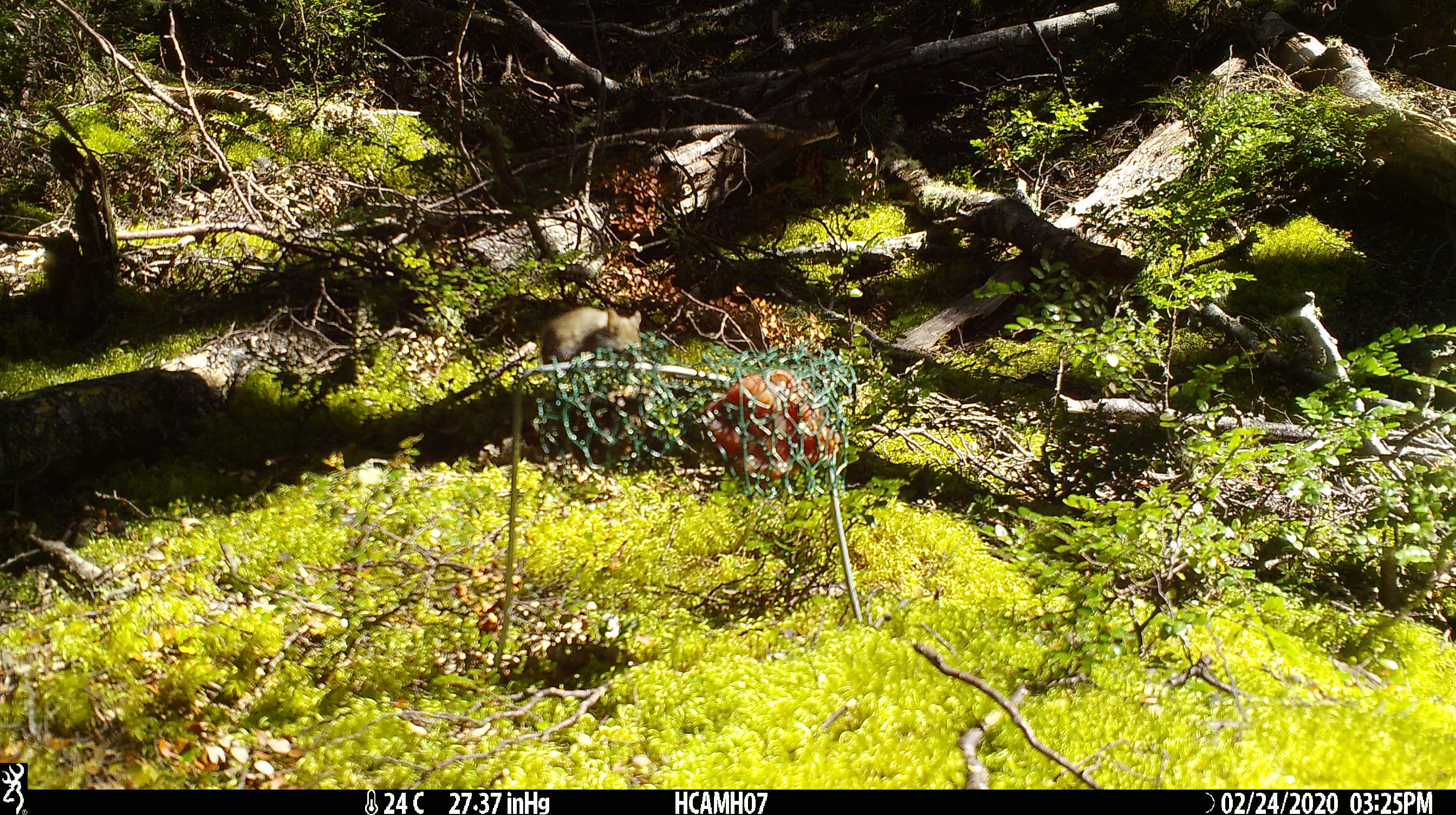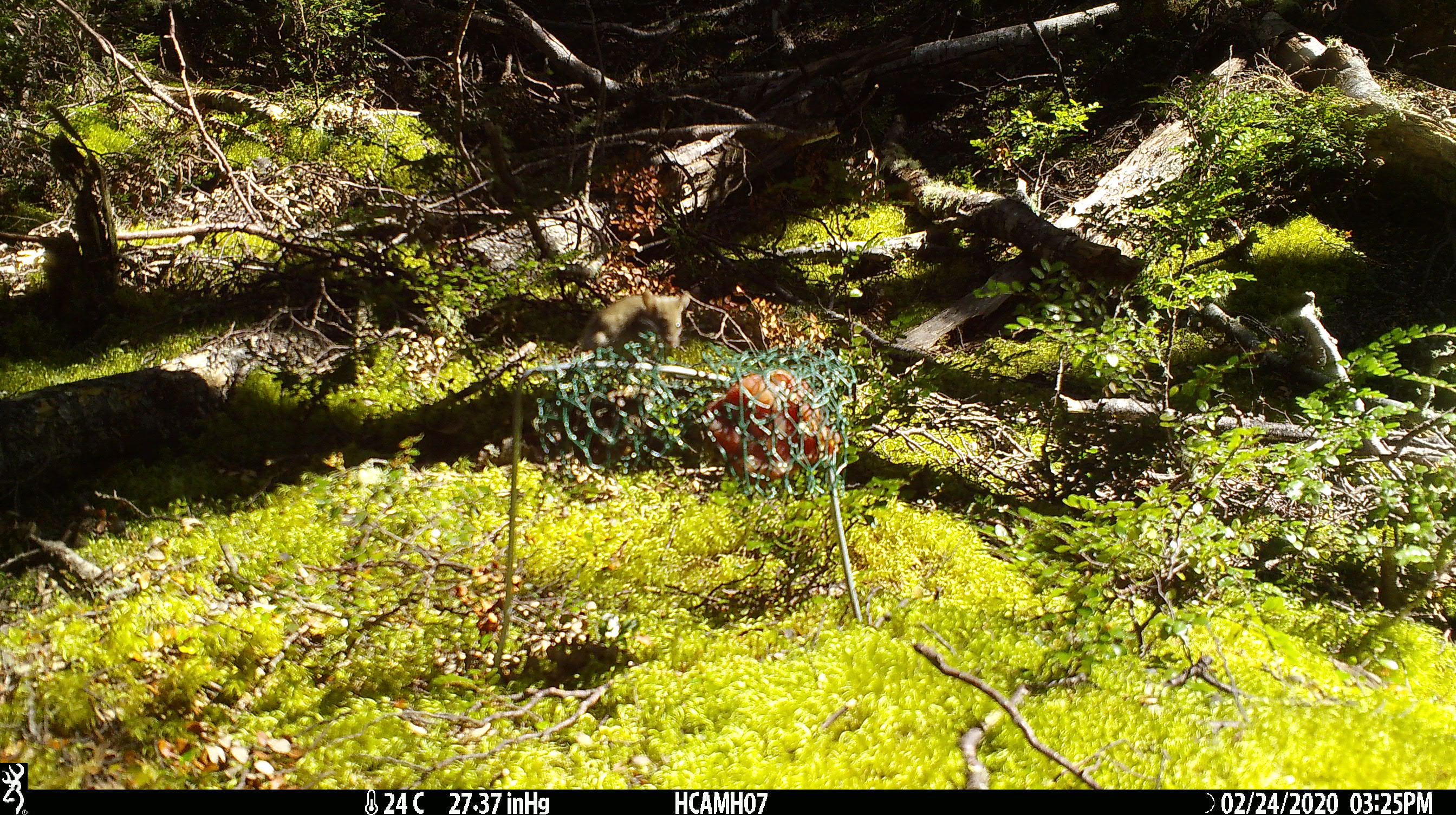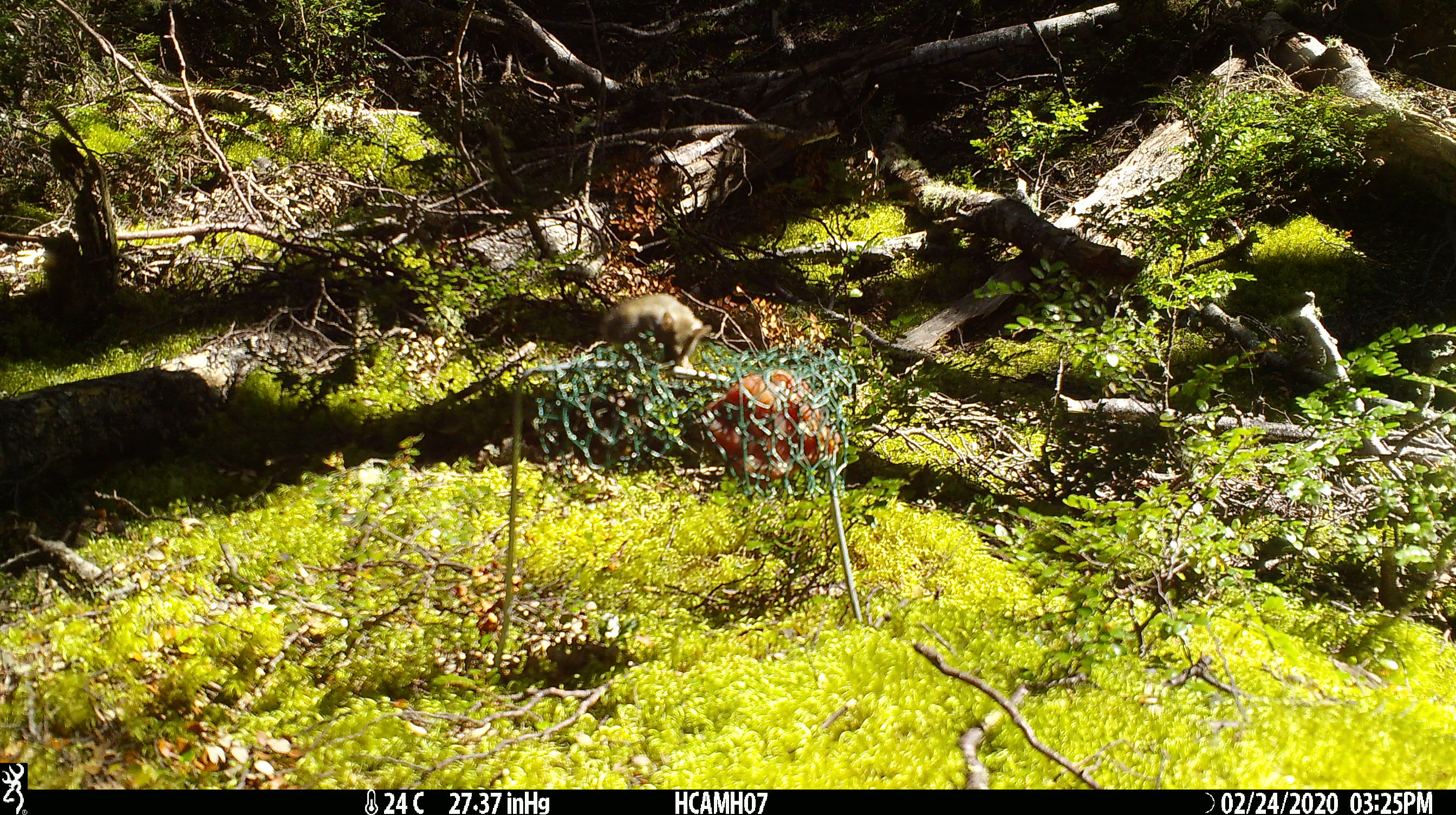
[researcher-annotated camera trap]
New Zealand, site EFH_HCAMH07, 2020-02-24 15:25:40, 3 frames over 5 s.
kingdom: Animalia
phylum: Chordata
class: Mammalia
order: Rodentia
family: Muridae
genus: Mus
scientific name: Mus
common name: mouse